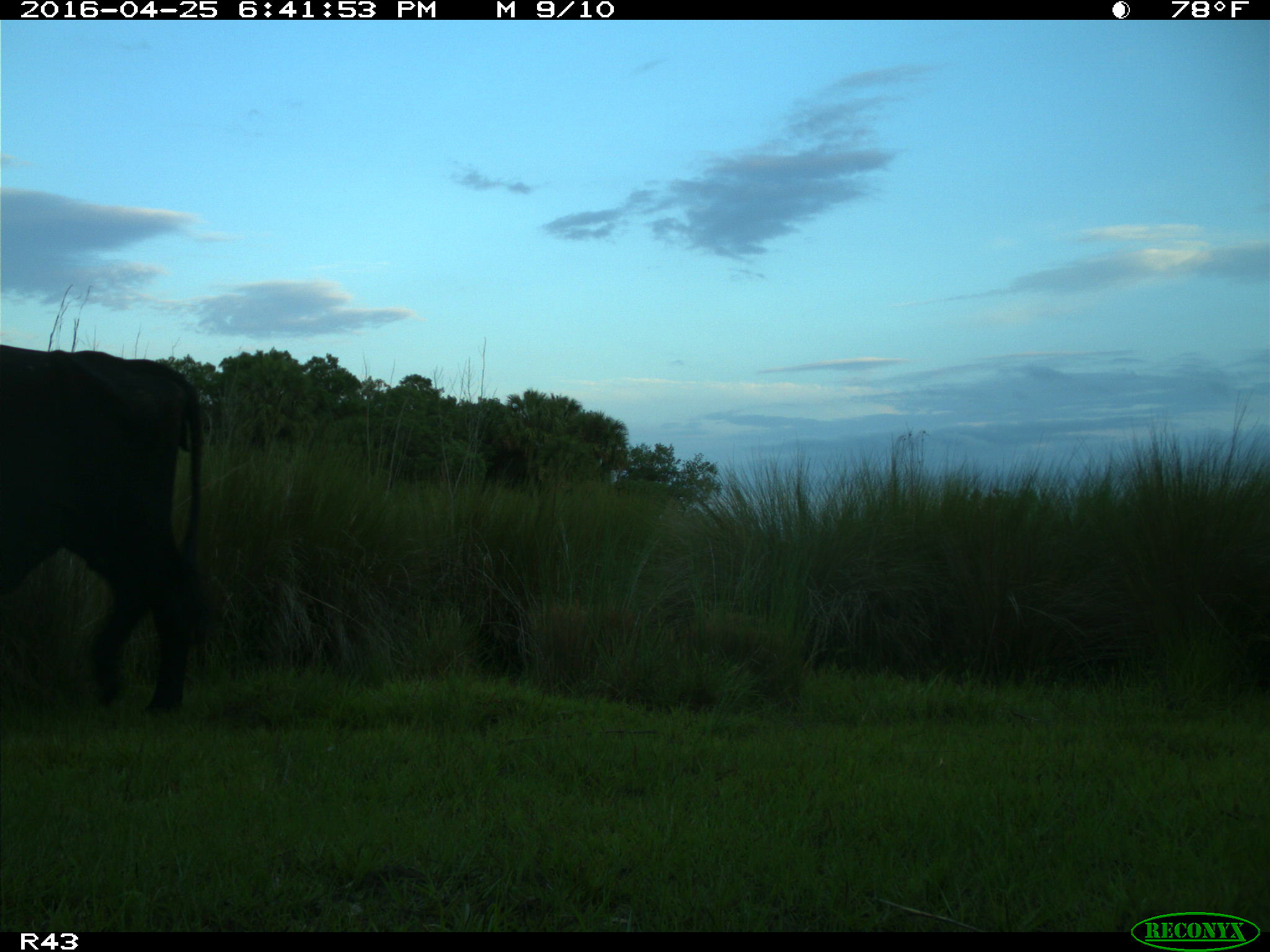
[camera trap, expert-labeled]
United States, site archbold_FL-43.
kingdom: Animalia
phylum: Chordata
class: Mammalia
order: Artiodactyla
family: Bovidae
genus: Bos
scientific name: Bos taurus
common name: domestic cow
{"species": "Bos taurus (domestic cow)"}